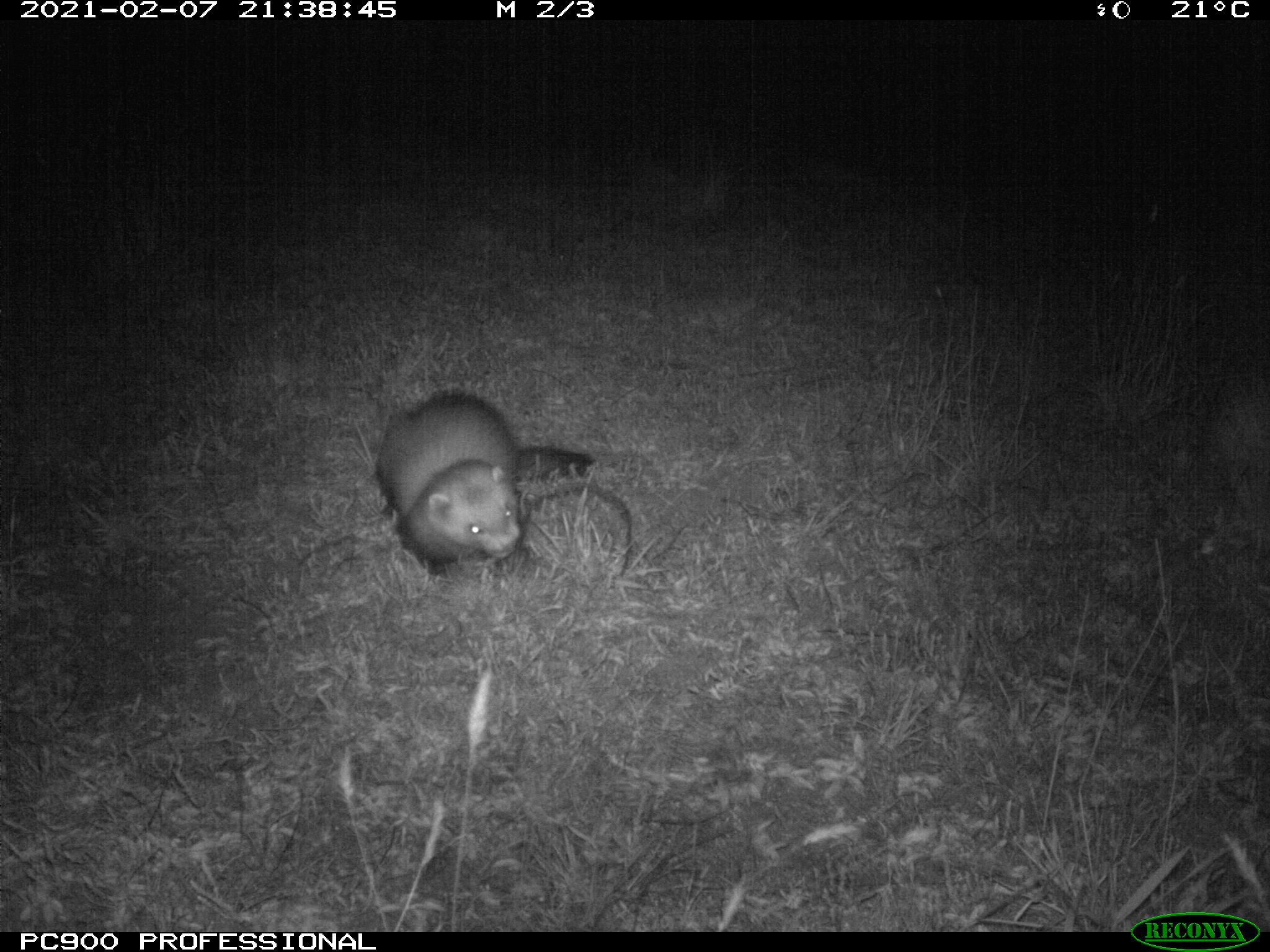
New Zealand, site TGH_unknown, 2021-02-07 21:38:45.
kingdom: Animalia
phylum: Chordata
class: Mammalia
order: Carnivora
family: Mustelidae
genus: Mustela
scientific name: Mustela furo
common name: ferret